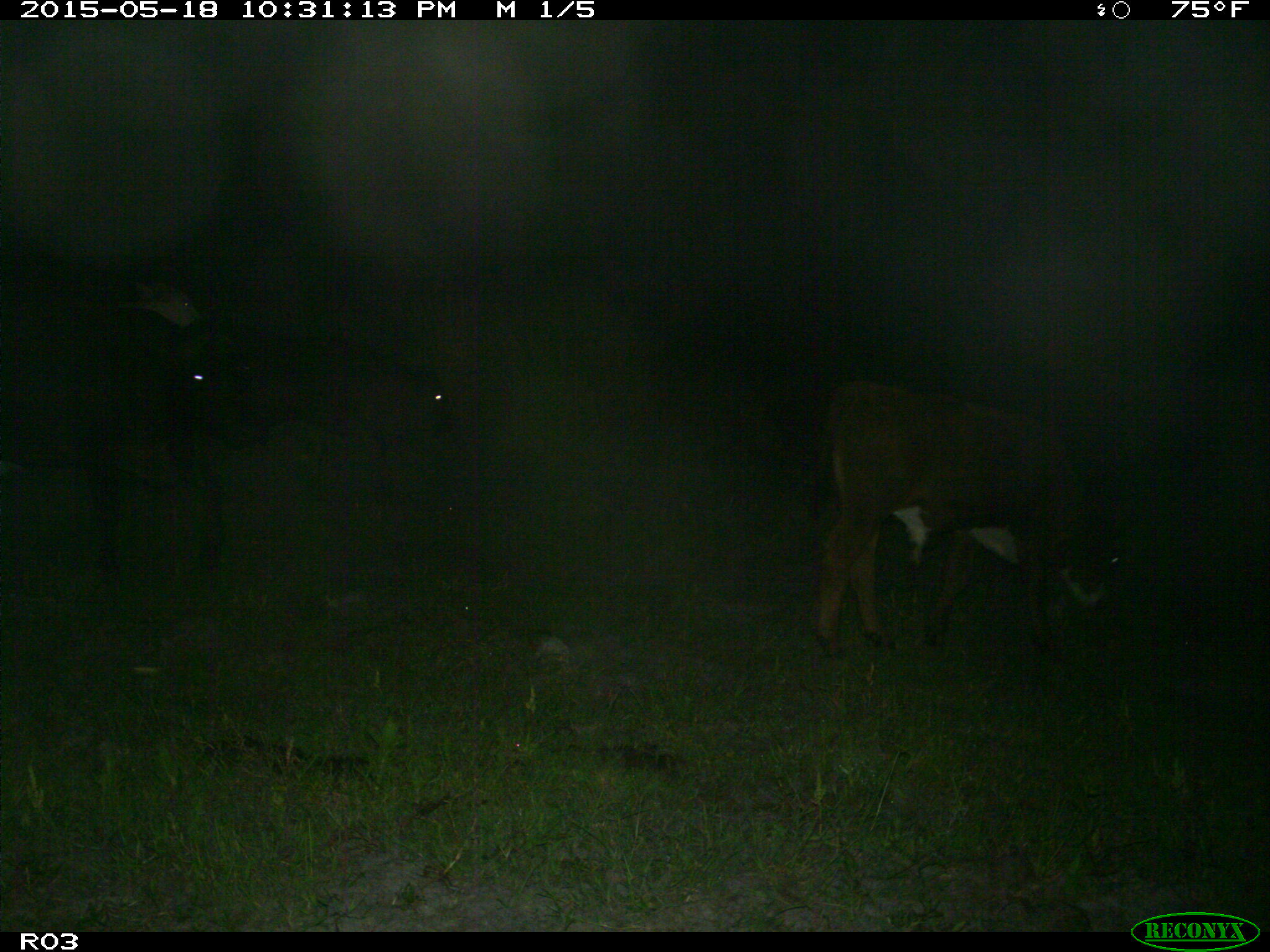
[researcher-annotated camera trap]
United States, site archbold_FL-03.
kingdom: Animalia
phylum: Chordata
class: Mammalia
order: Artiodactyla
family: Bovidae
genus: Bos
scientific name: Bos taurus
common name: domestic cow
Bos taurus (domestic cow).